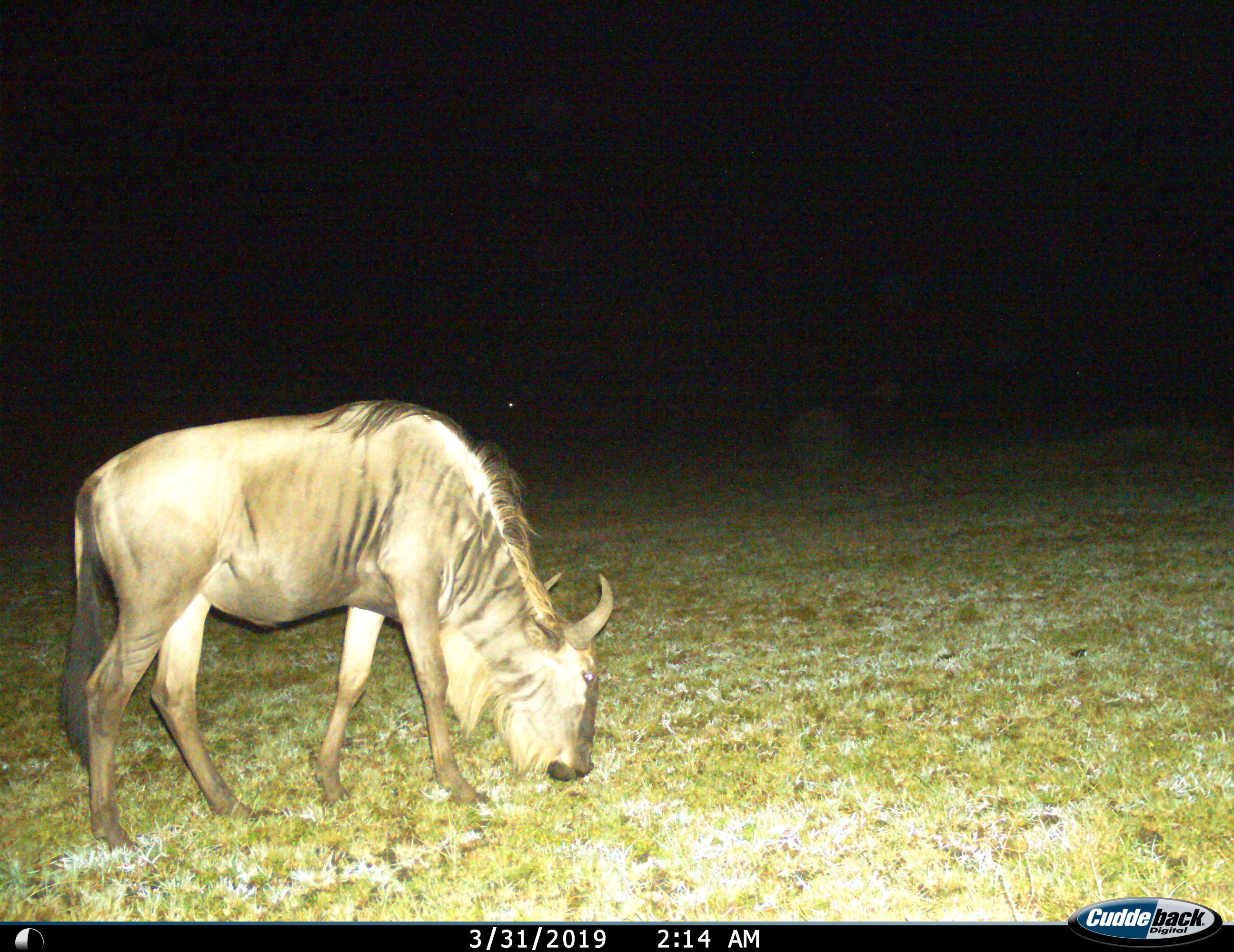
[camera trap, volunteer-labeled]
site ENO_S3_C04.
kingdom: Animalia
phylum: Chordata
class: Mammalia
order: Artiodactyla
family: Bovidae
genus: Connochaetes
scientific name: Connochaetes taurinus taurinus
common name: blue wildebeest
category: wildebeestblue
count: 1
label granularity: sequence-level